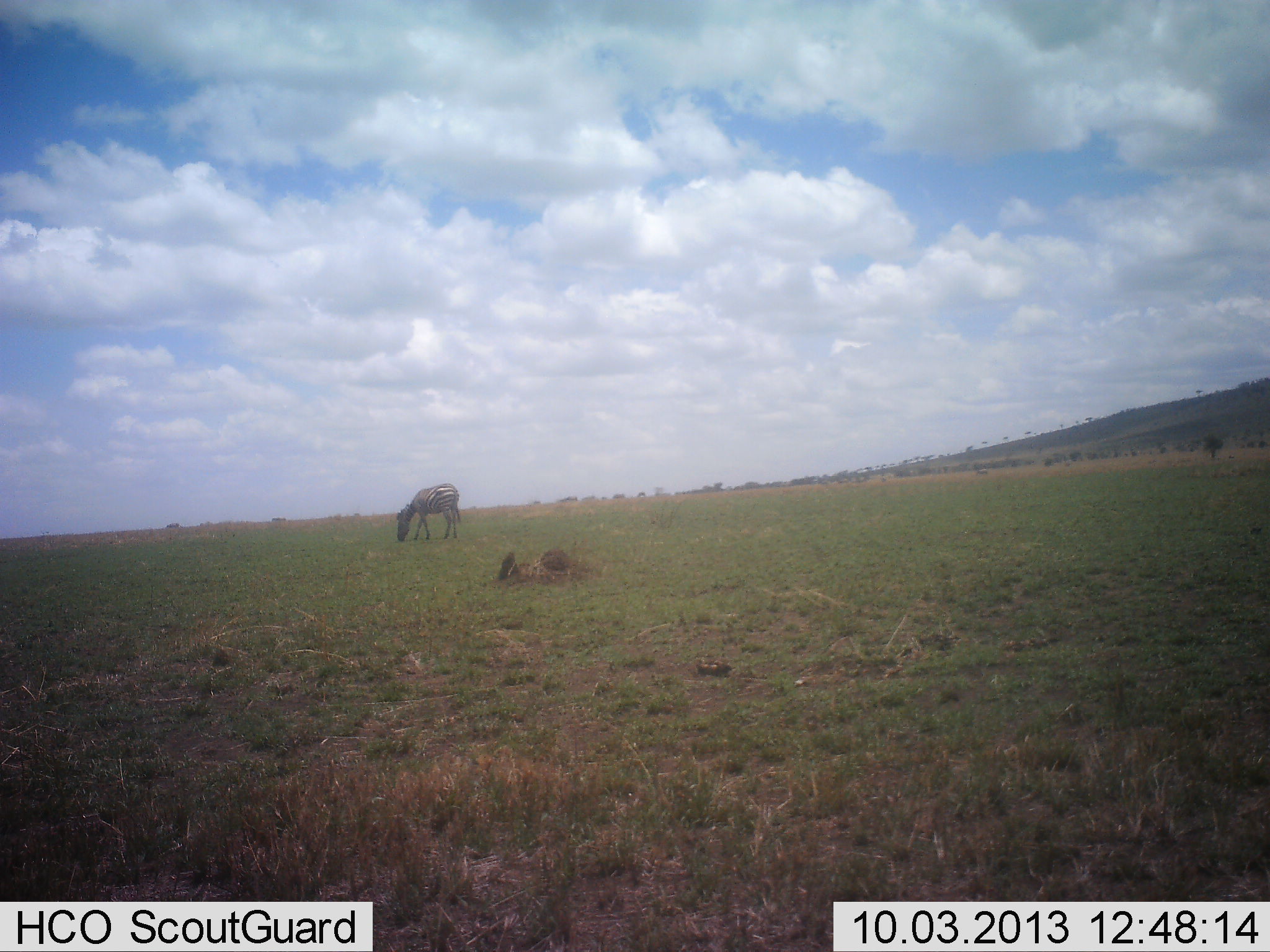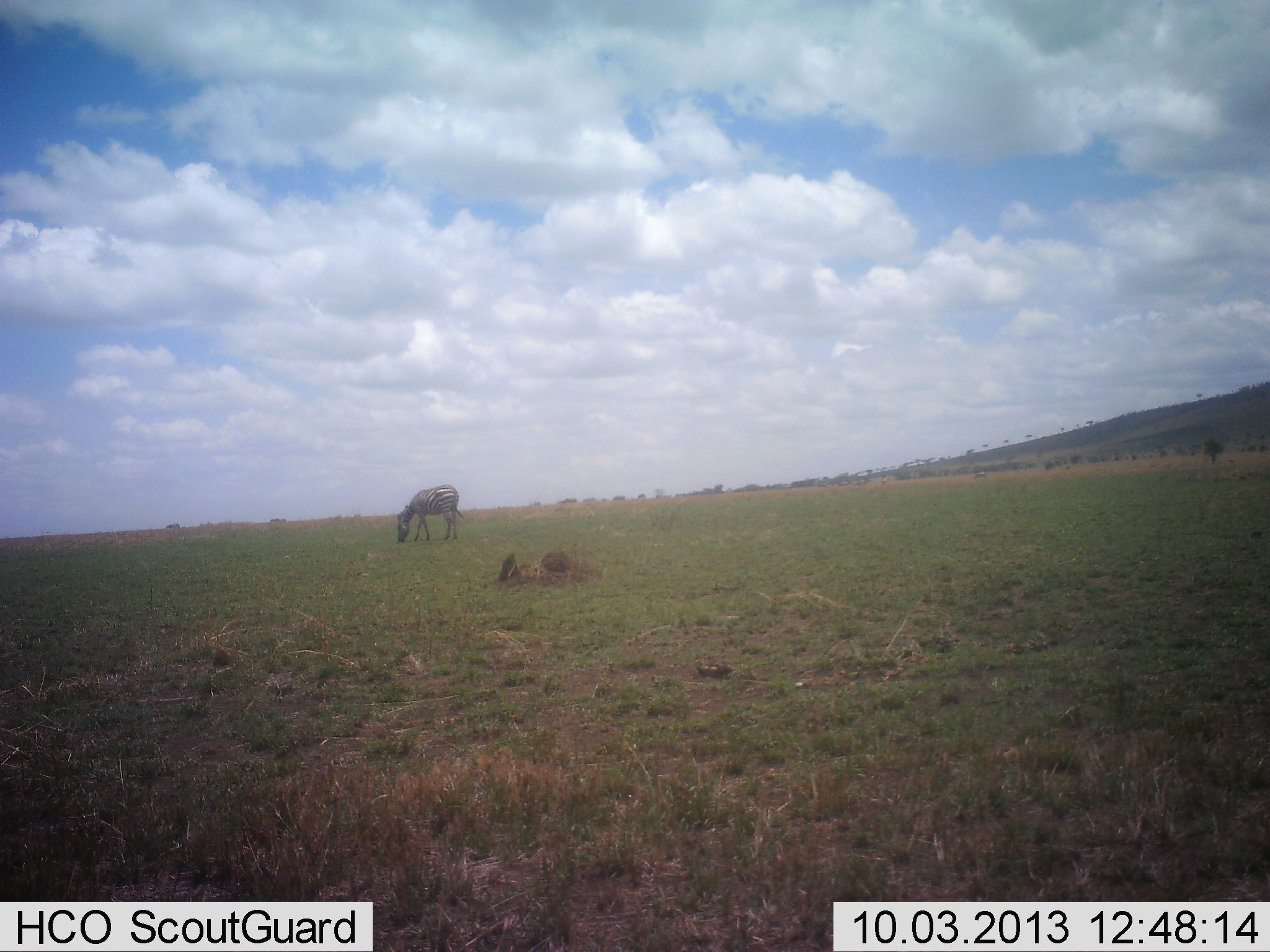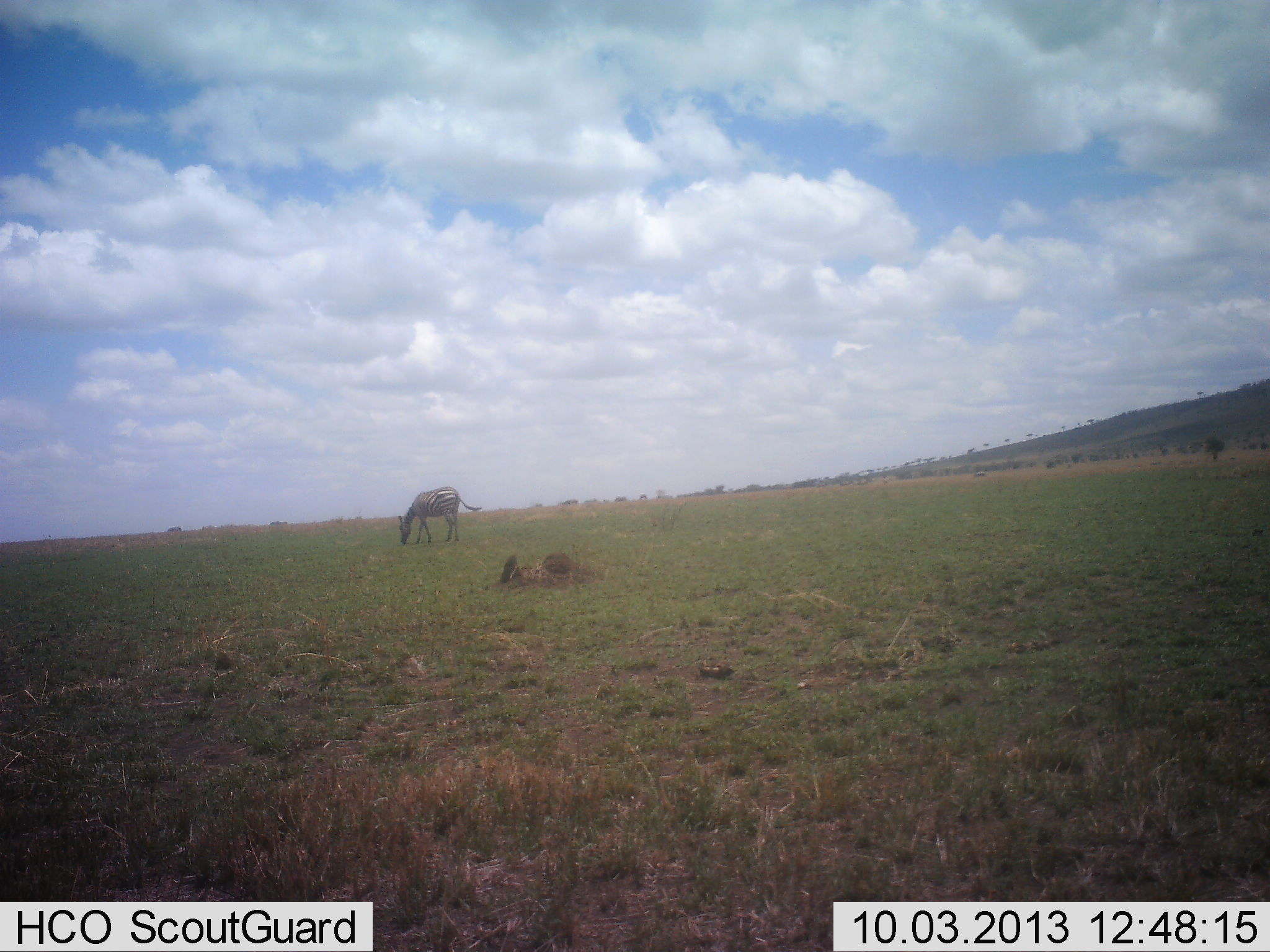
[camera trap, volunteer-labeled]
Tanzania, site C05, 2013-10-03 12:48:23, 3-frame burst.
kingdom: Animalia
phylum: Chordata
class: Mammalia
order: Perissodactyla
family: Equidae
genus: Equus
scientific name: Equus quagga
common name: plains zebra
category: zebra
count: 1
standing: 10%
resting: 0%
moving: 0%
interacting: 0%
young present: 0%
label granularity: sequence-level